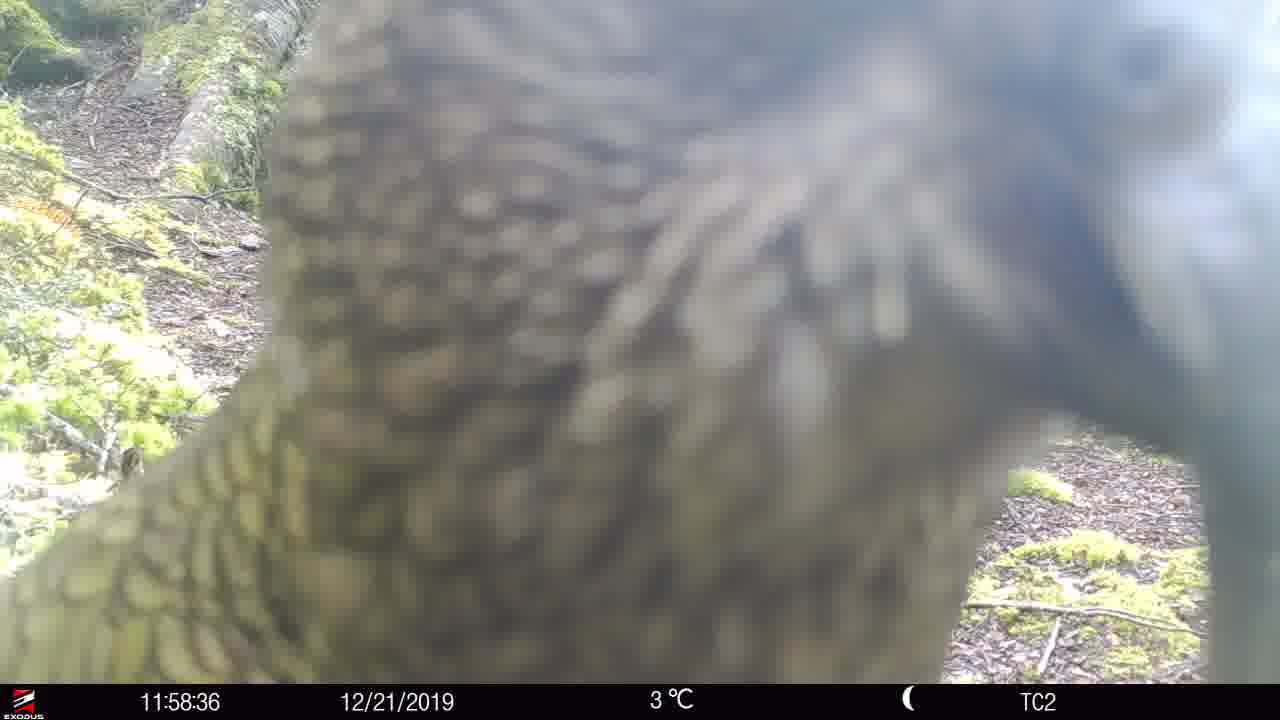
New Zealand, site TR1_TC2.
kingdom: Animalia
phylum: Chordata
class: Aves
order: Psittaciformes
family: Strigopidae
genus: Nestor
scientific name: Nestor notabilis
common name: kea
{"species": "kea (Nestor notabilis)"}